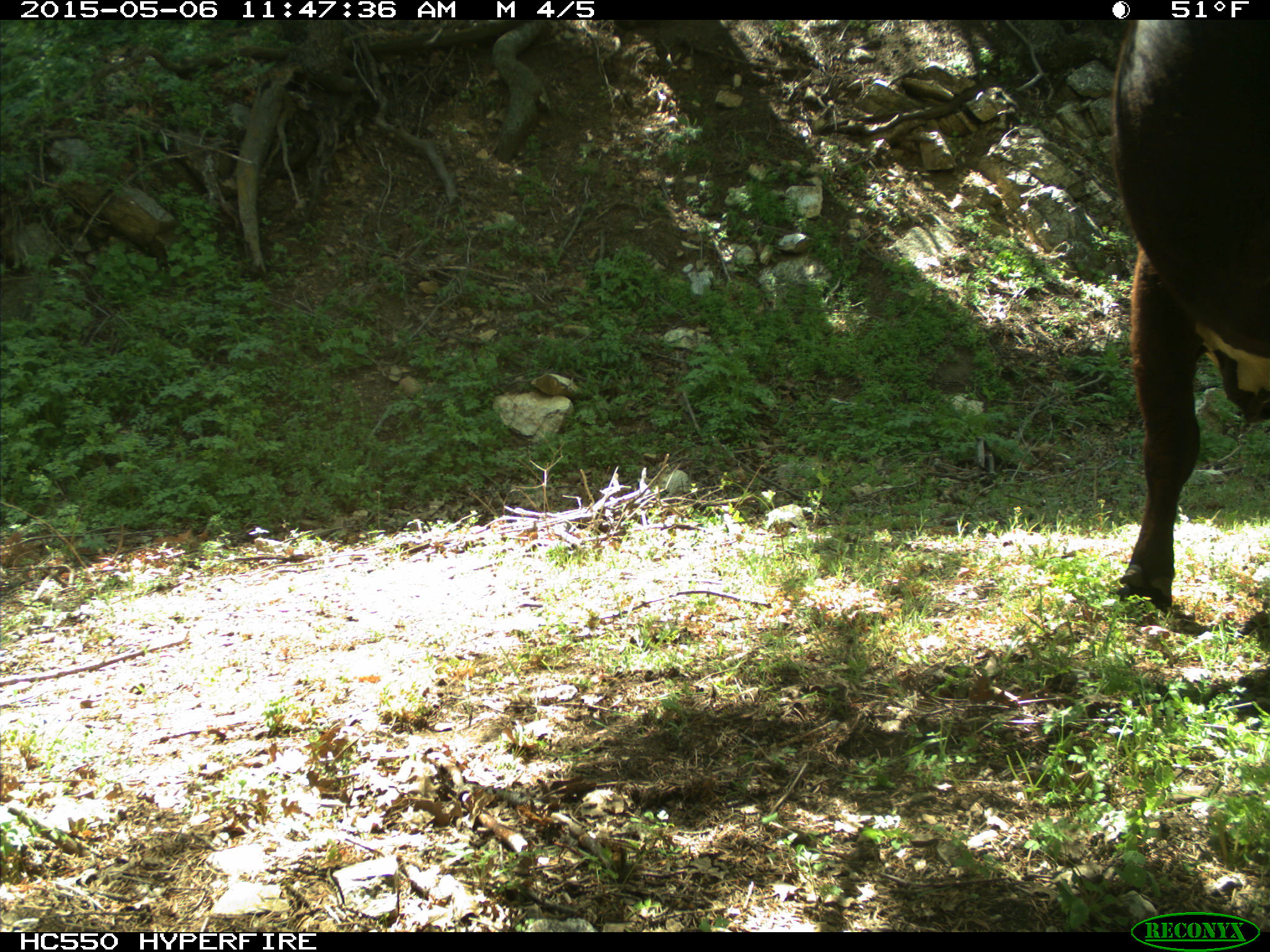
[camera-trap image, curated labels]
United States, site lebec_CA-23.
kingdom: Animalia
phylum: Chordata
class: Mammalia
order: Artiodactyla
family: Bovidae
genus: Bos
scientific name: Bos taurus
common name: domestic cow